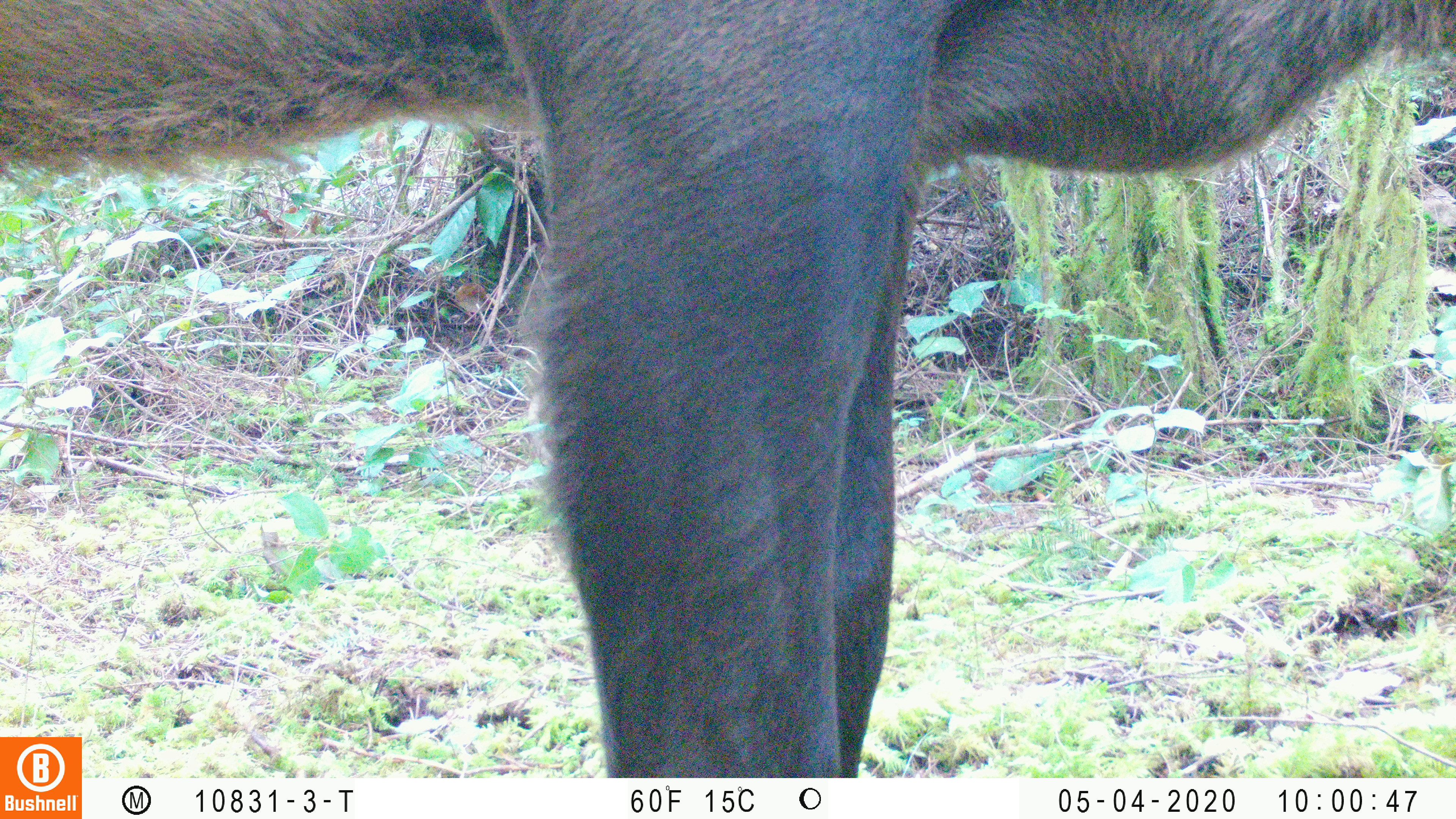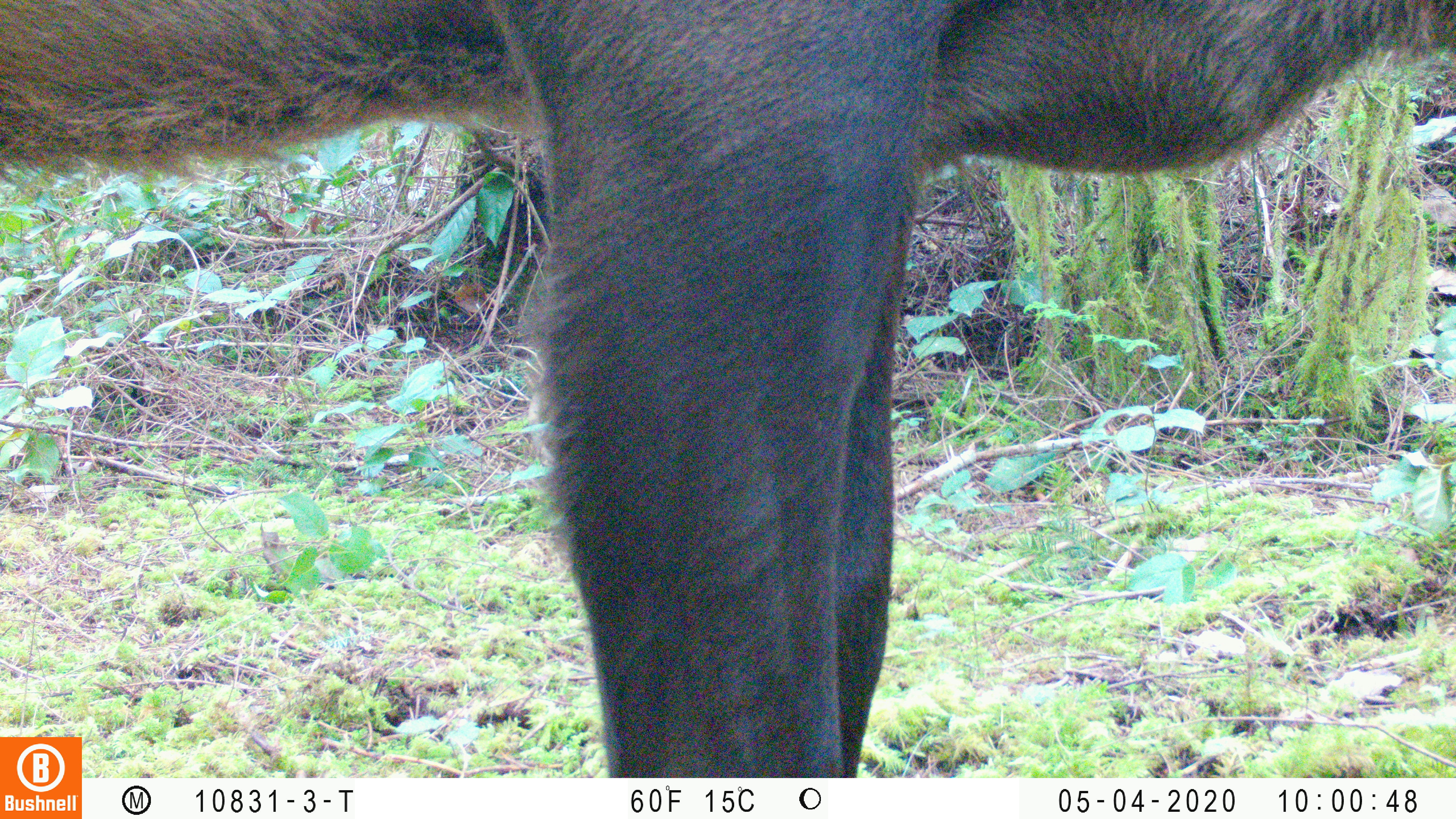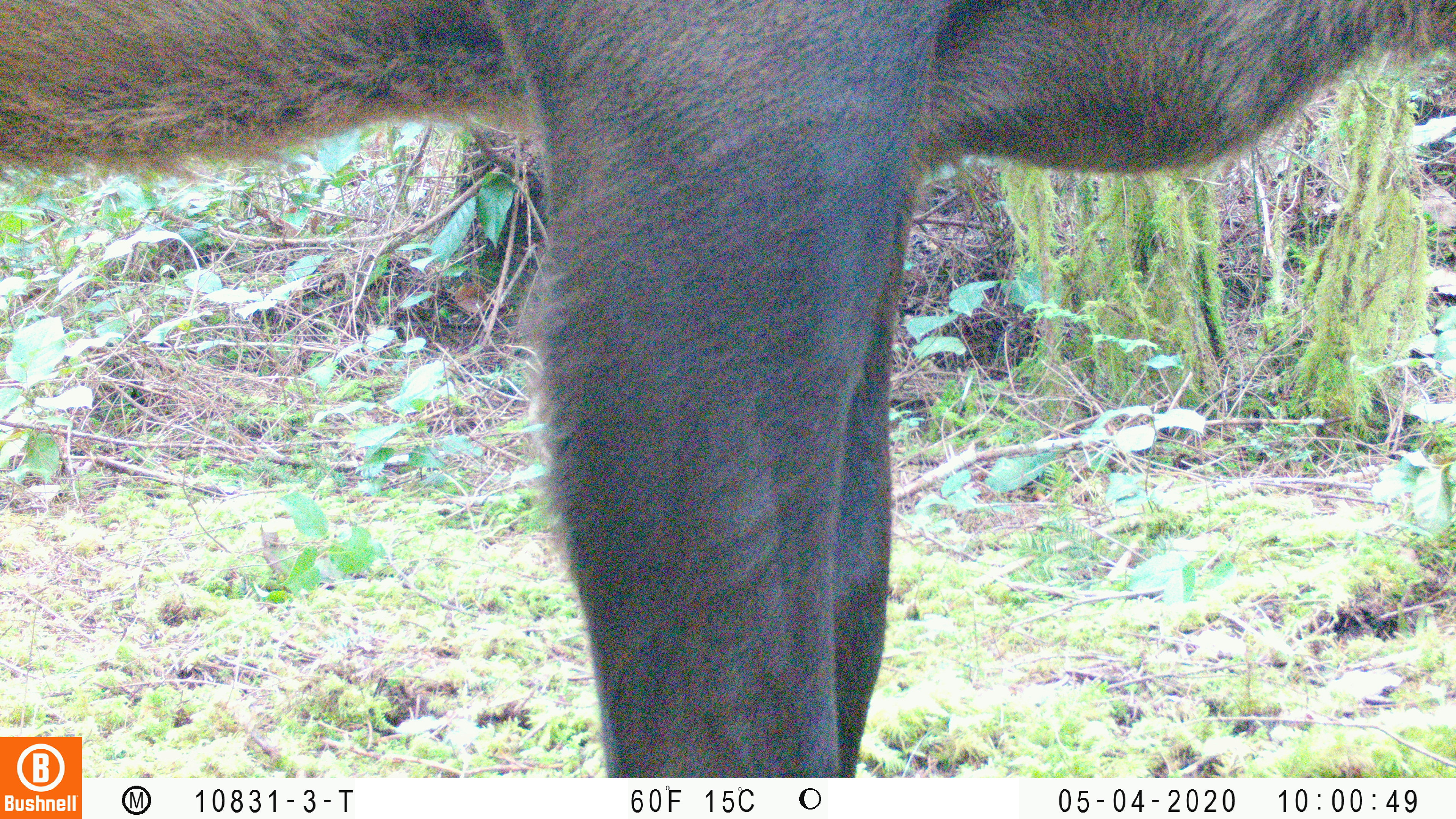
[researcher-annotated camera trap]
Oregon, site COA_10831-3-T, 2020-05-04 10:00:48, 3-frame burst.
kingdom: Animalia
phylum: Chordata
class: Mammalia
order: Artiodactyla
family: Cervidae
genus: Cervus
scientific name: Cervus canadensis roosevelti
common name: roosevelt elk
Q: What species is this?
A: Roosevelt elk (Cervus canadensis roosevelti).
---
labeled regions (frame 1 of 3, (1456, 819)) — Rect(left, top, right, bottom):
roosevelt elk: Rect(0, 0, 1447, 730)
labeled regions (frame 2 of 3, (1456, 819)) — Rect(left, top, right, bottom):
roosevelt elk: Rect(0, 2, 1453, 730)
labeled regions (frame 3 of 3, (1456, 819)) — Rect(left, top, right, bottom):
roosevelt elk: Rect(0, 0, 1449, 730)